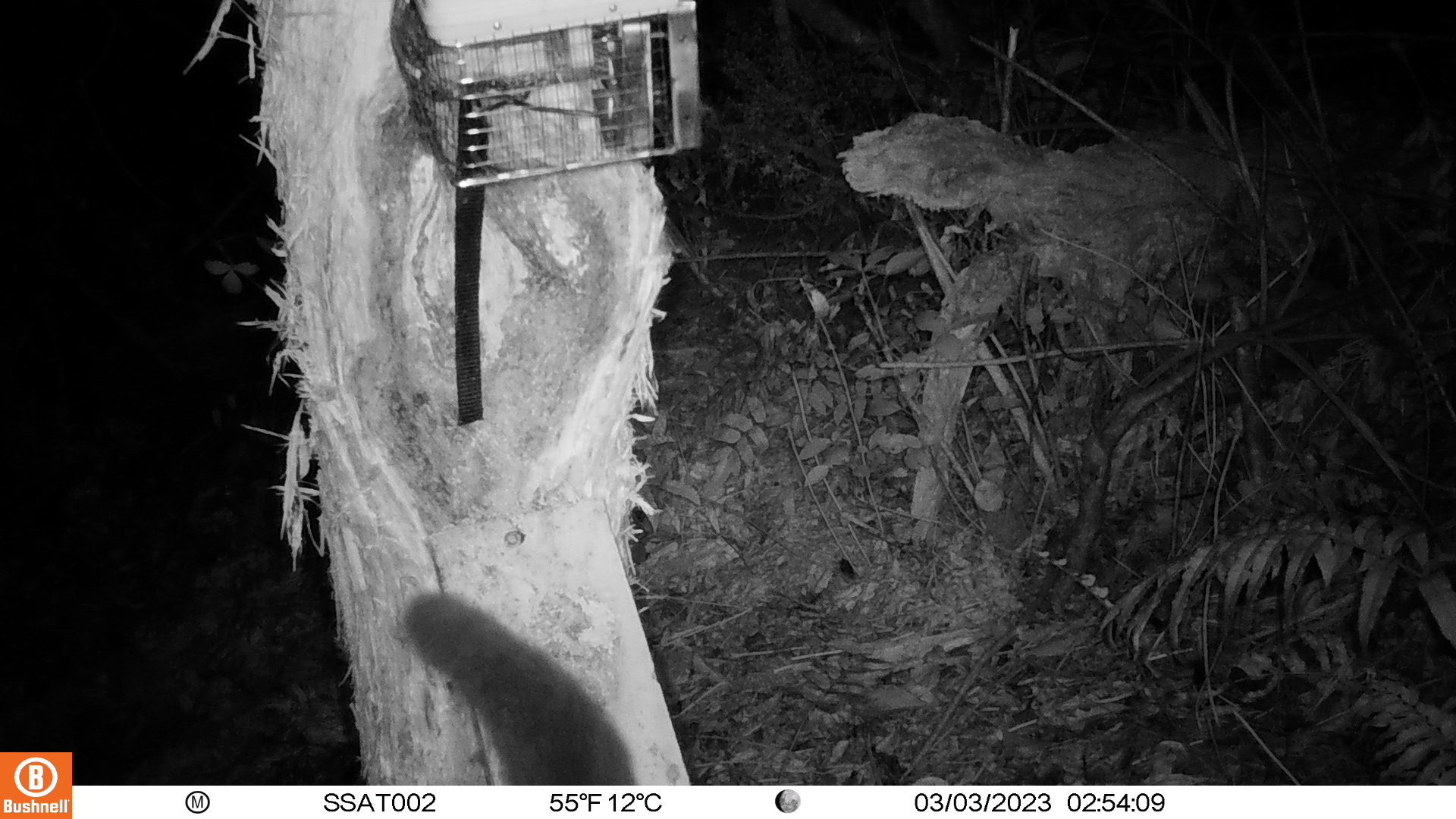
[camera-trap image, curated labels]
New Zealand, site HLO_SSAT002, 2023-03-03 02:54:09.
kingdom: Animalia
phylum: Chordata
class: Mammalia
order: Diprotodontia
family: Phalangeridae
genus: Trichosurus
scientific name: Trichosurus vulpecula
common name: common brushtail possum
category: possum